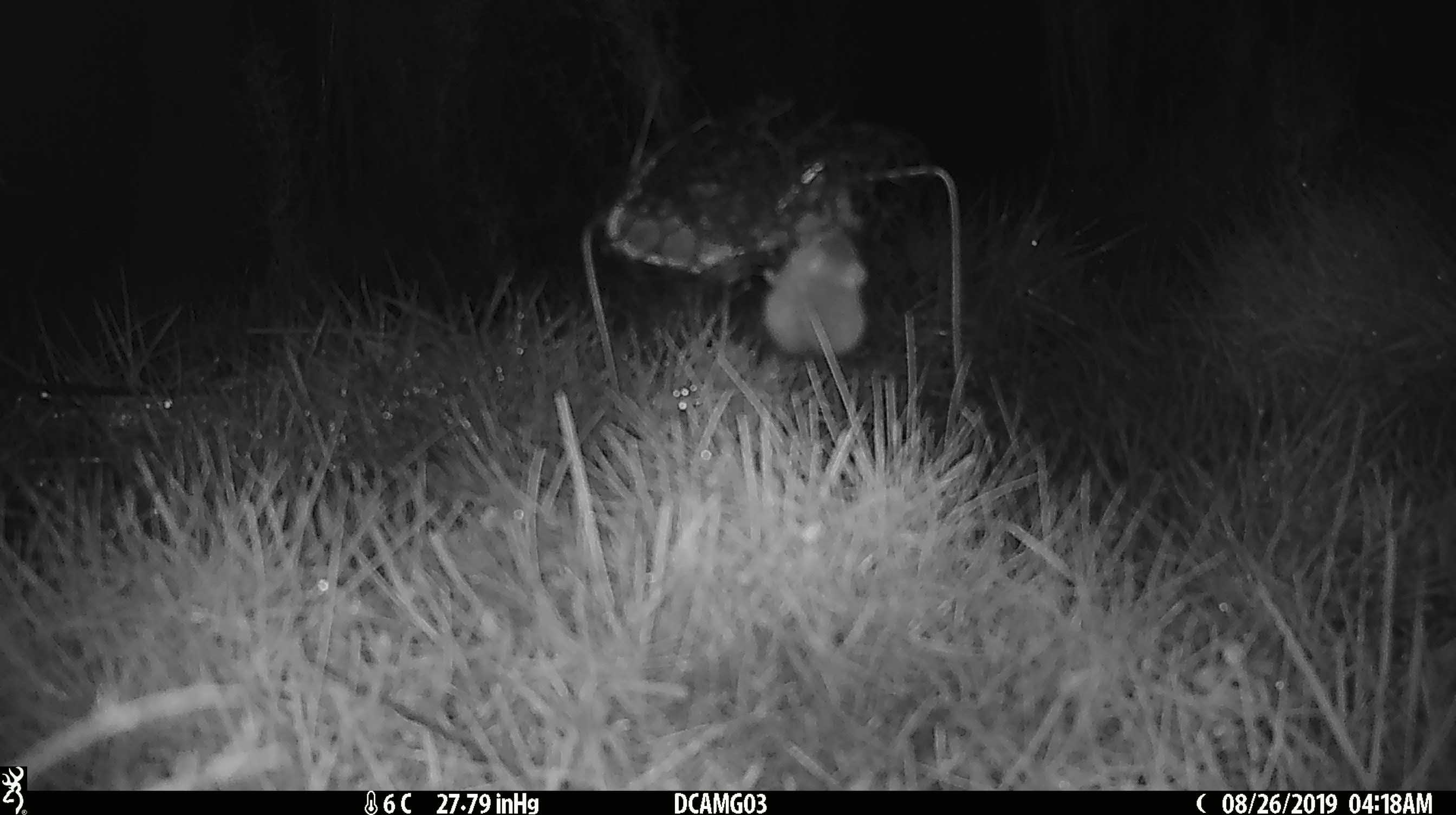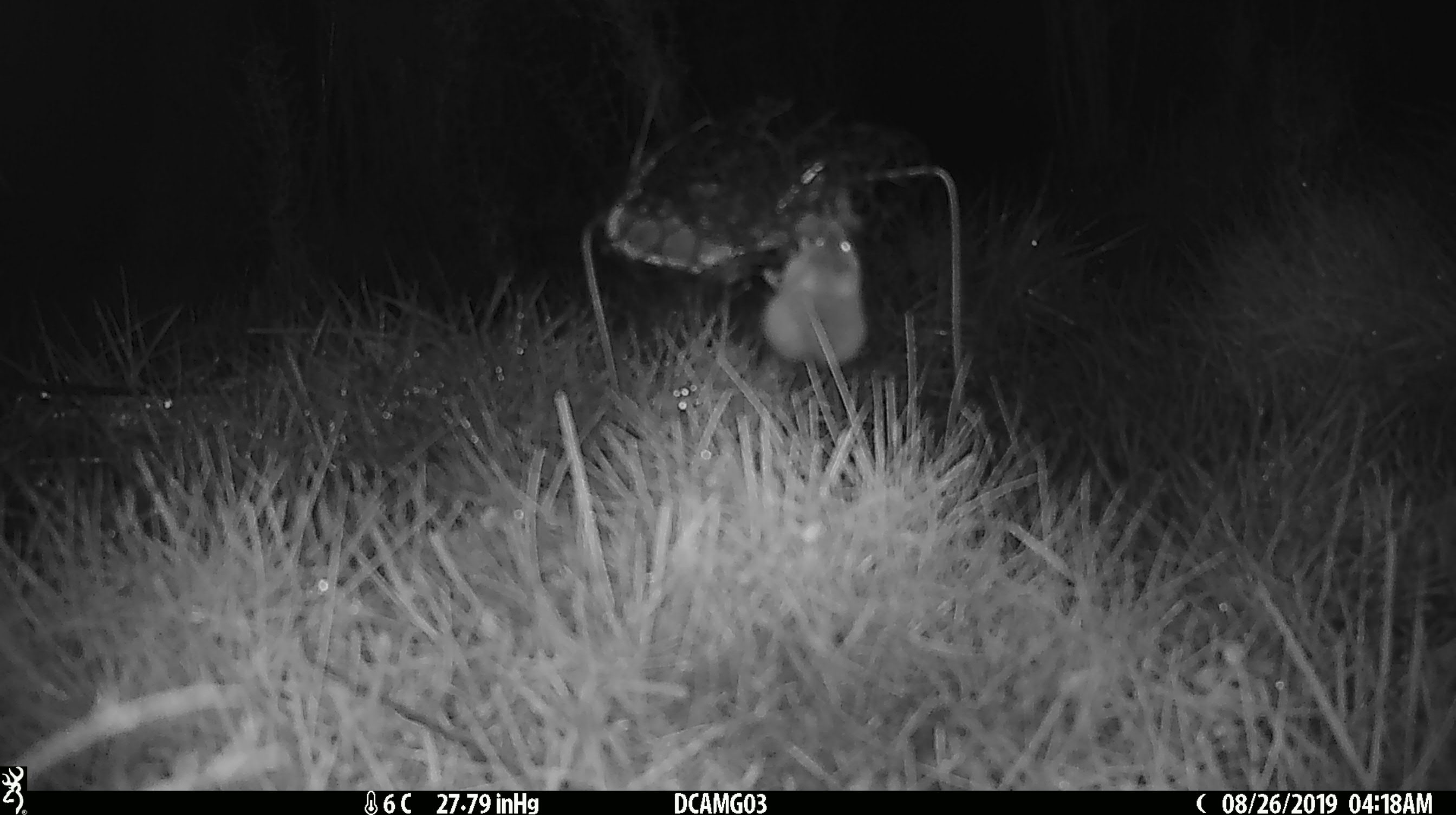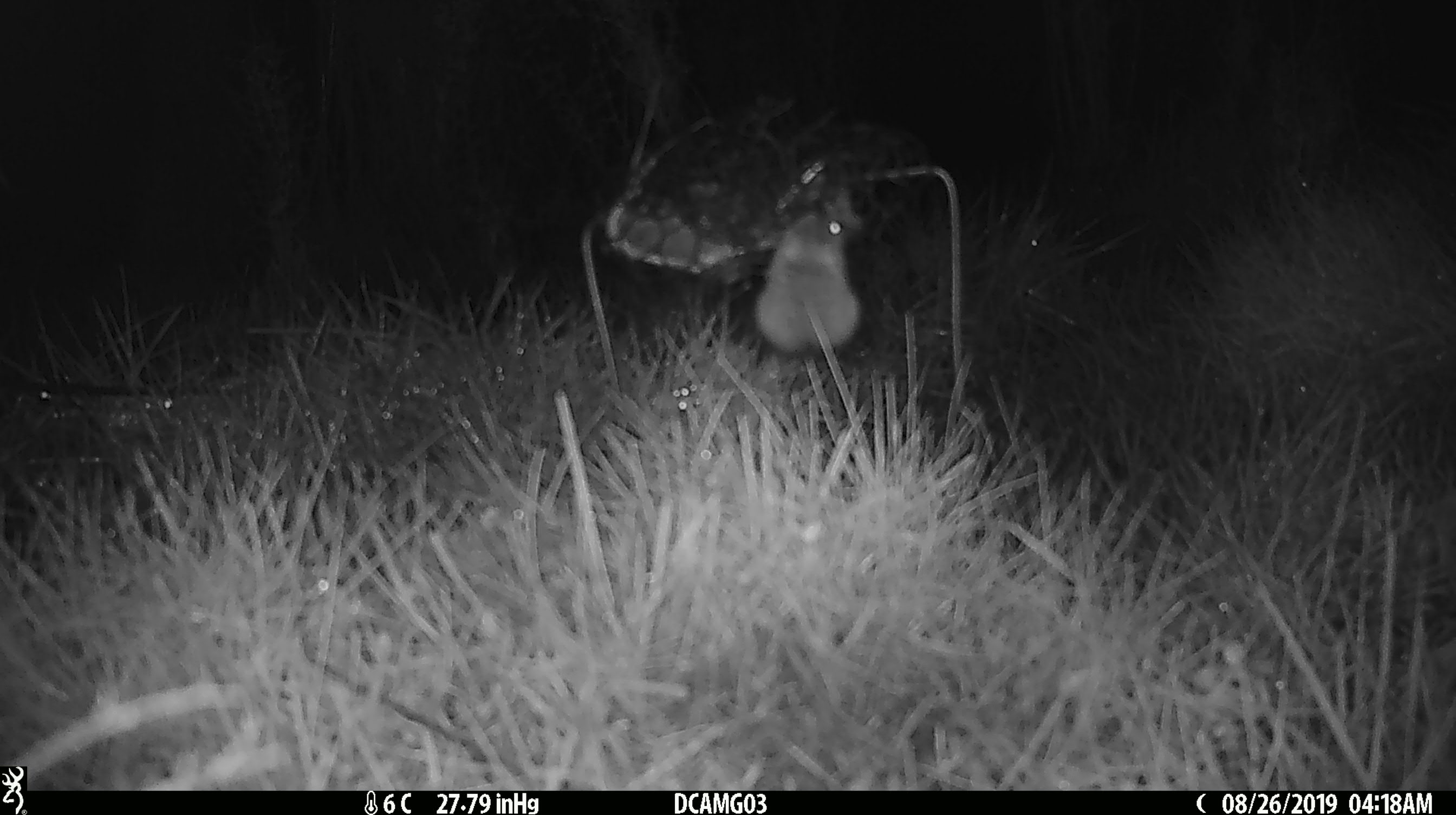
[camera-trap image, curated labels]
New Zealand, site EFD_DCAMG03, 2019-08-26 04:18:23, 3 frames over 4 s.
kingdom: Animalia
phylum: Chordata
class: Mammalia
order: Rodentia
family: Muridae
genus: Mus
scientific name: Mus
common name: mouse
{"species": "mouse (Mus)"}